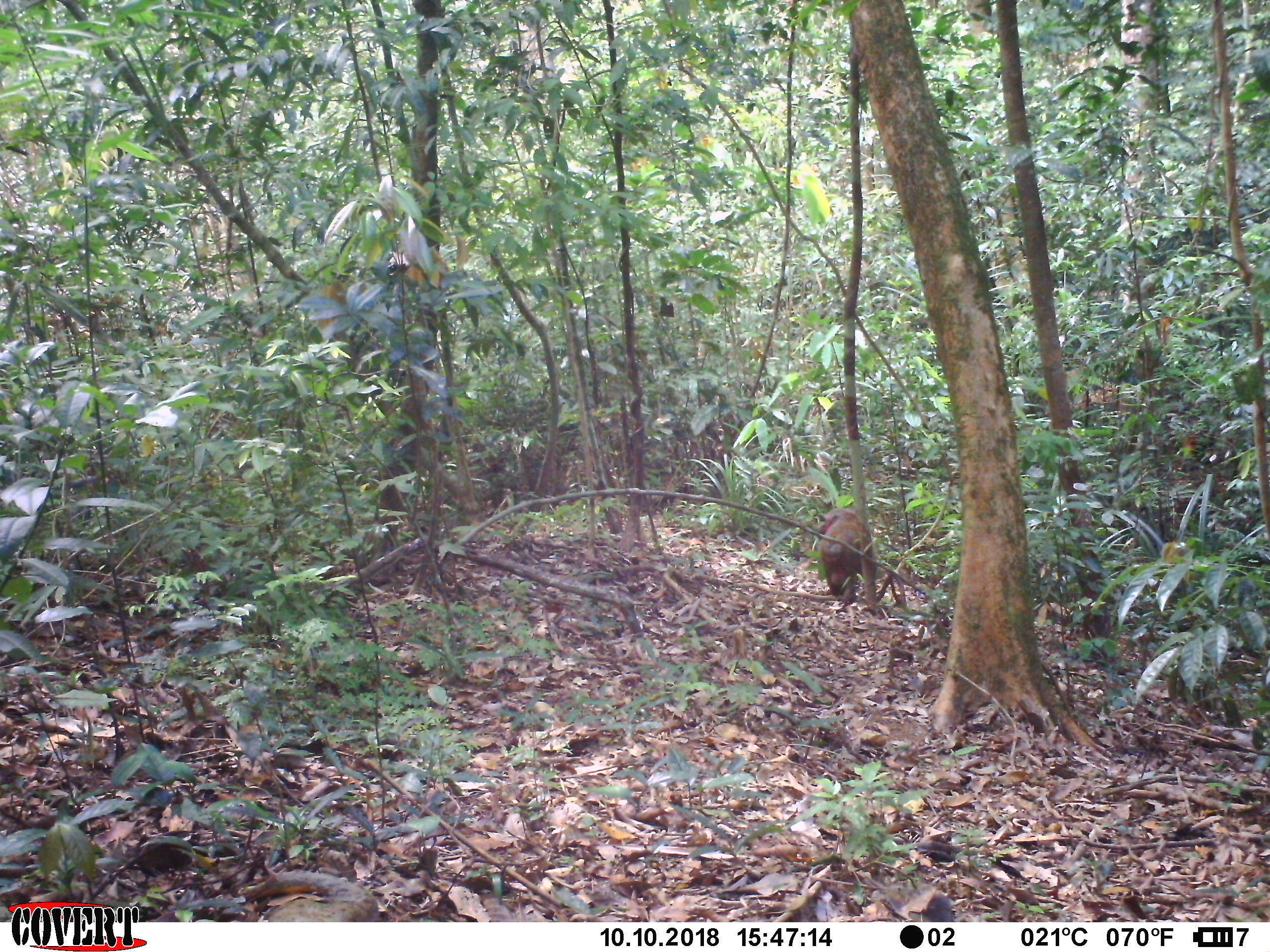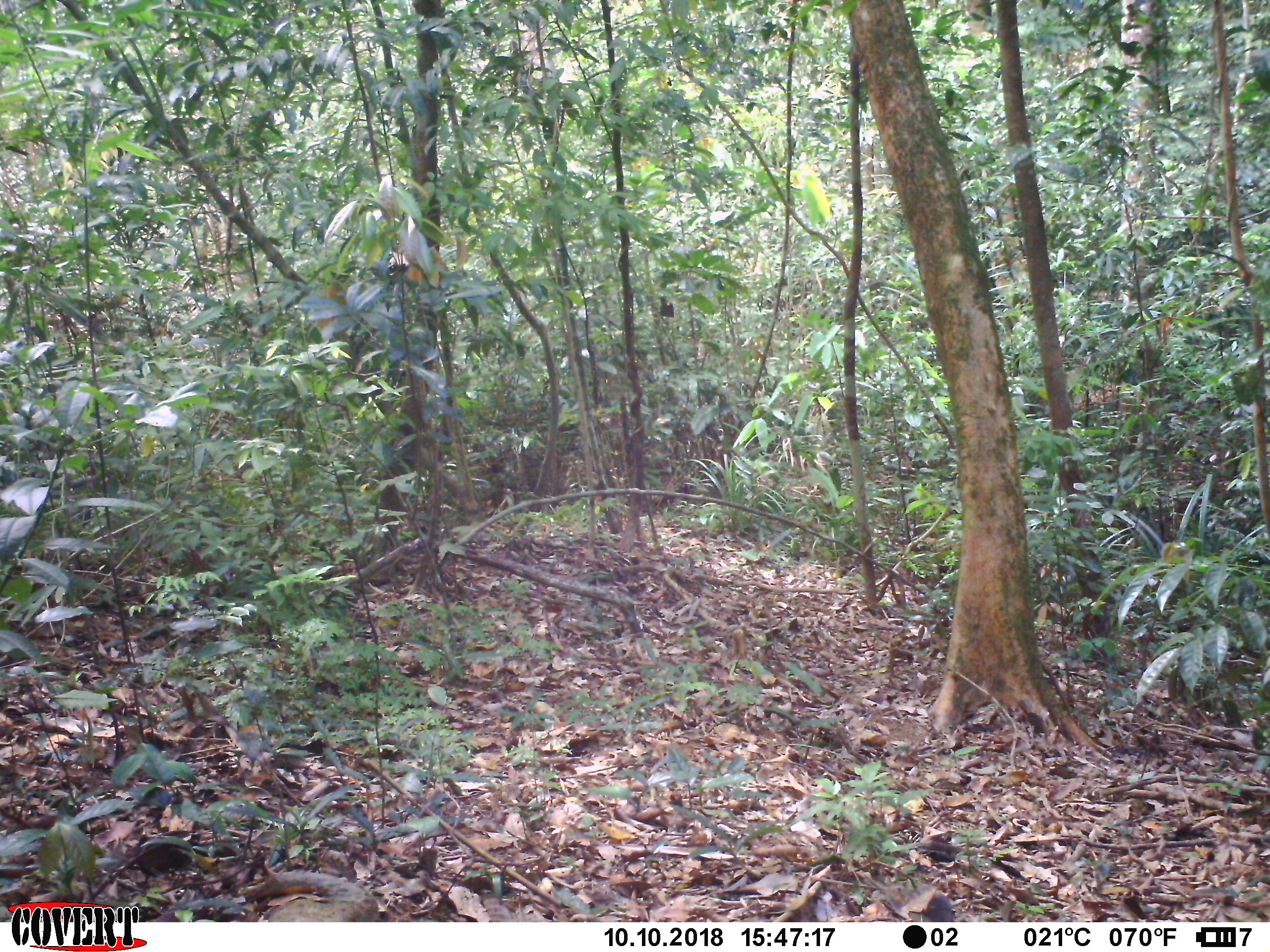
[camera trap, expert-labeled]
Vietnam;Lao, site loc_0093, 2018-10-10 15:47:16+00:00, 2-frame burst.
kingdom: Animalia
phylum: Chordata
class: Mammalia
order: Primates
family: Cercopithecidae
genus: Macaca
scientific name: Macaca arctoides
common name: stump-tailed macaque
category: stump tailed macaque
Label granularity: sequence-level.